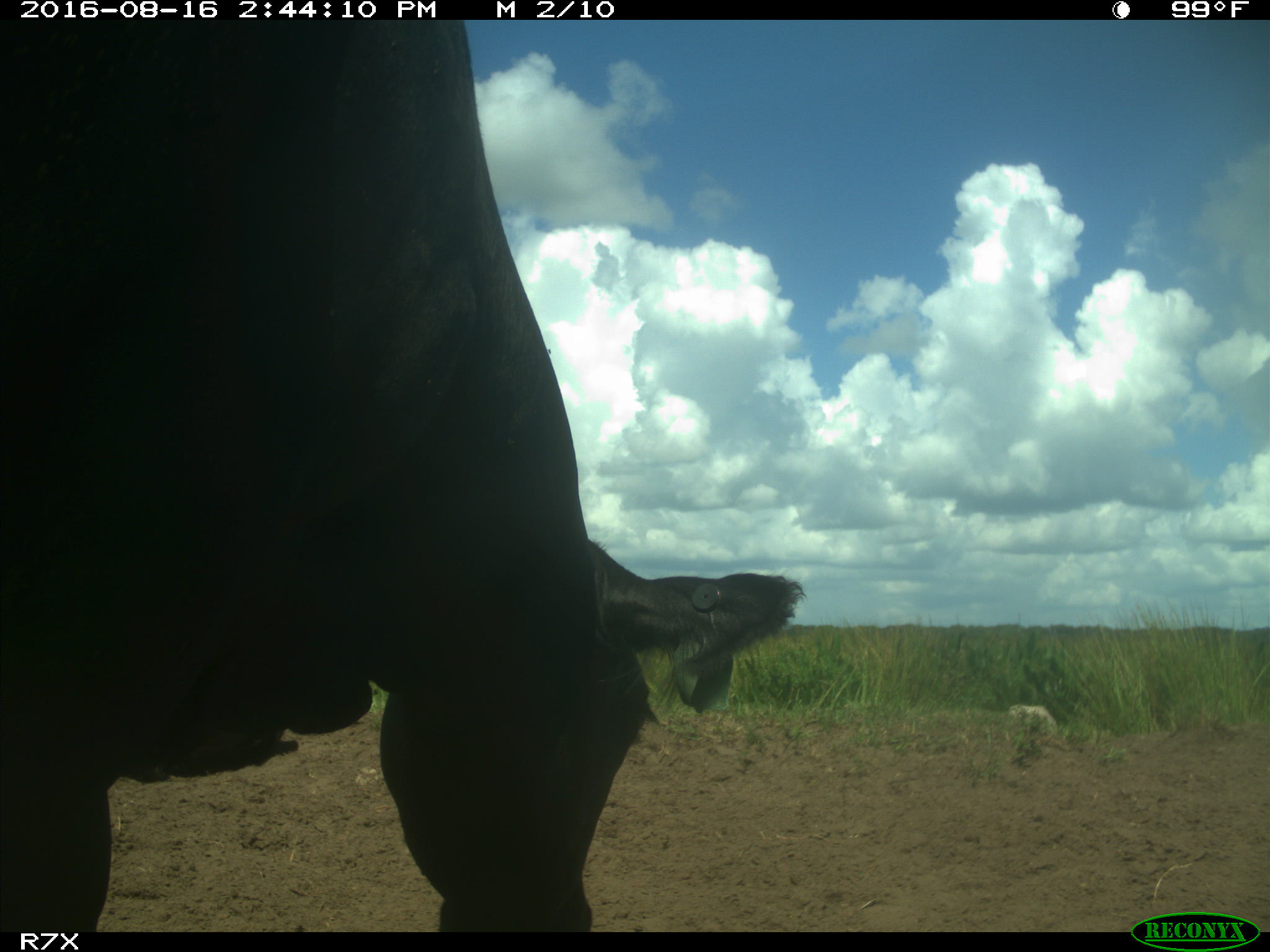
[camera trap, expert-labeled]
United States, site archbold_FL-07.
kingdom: Animalia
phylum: Chordata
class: Mammalia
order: Artiodactyla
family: Bovidae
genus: Bos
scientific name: Bos taurus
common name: domestic cow